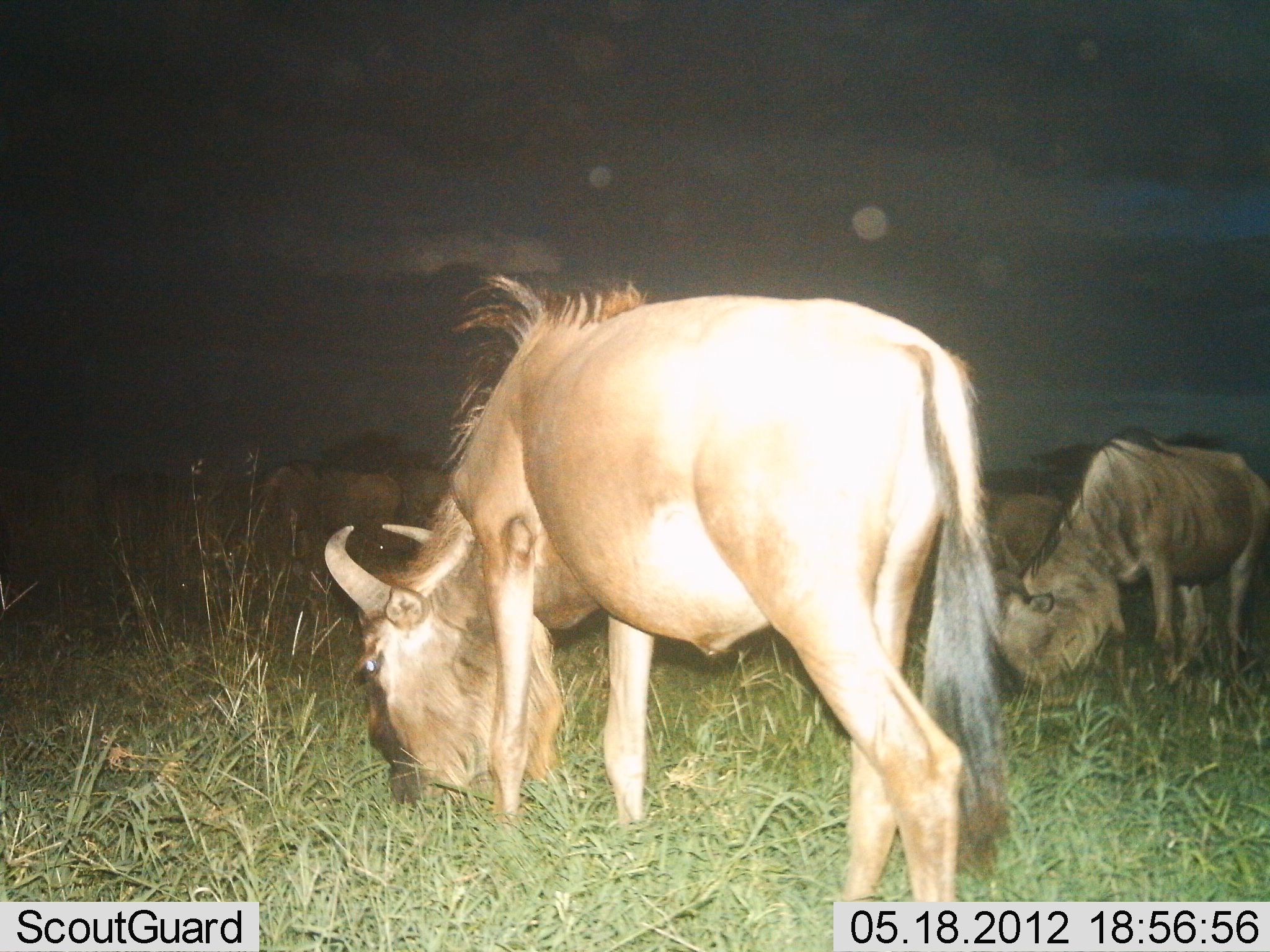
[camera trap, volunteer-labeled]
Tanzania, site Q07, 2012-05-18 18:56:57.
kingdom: Animalia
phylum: Chordata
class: Mammalia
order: Artiodactyla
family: Bovidae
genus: Connochaetes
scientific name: Connochaetes taurinus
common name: blue wildebeest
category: wildebeest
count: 6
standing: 20%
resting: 0%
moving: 10%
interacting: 0%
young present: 0%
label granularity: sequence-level